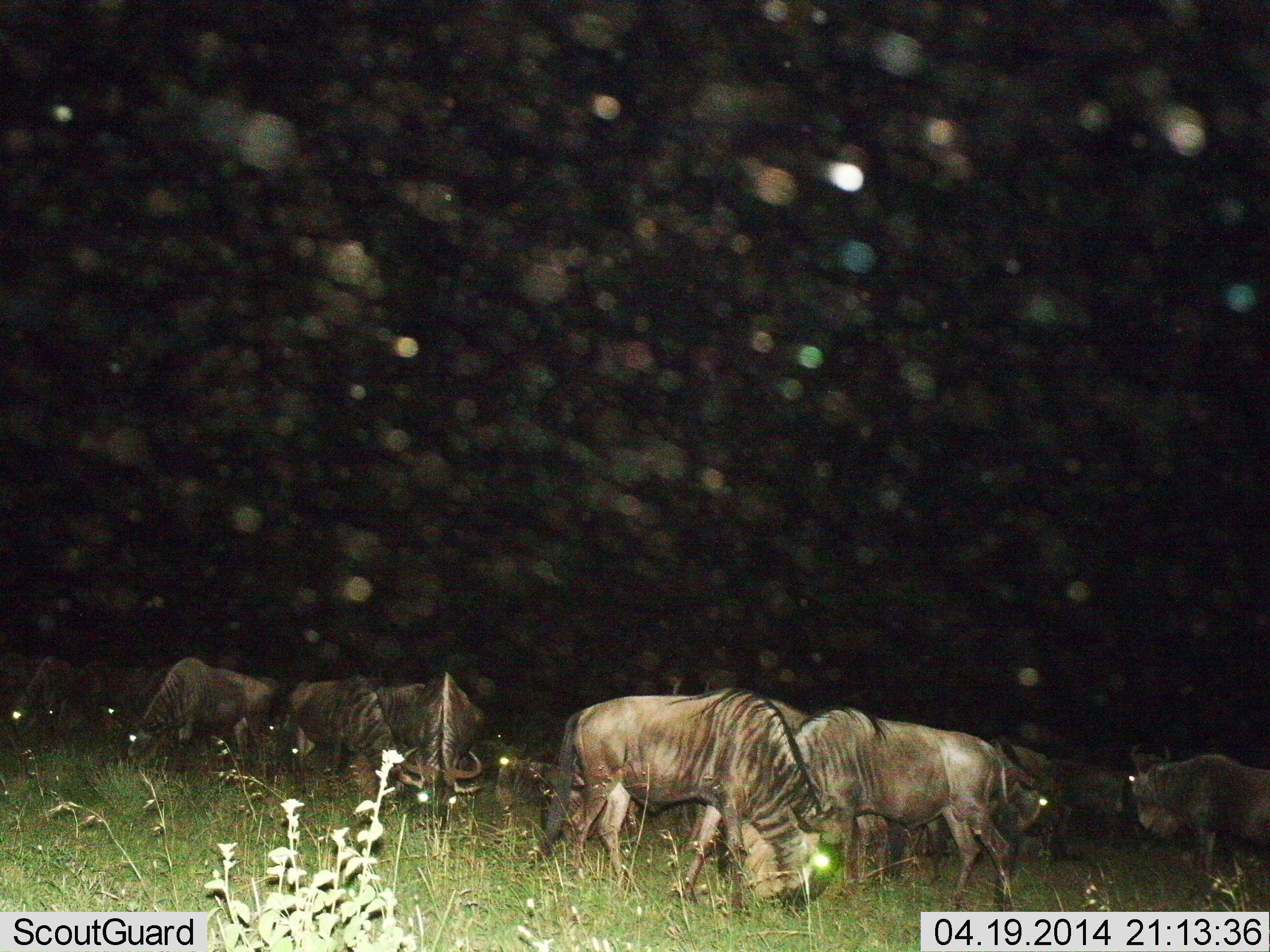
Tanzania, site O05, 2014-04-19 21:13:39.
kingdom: Animalia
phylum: Chordata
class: Mammalia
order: Artiodactyla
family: Bovidae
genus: Connochaetes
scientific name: Connochaetes taurinus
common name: blue wildebeest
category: wildebeest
Wildebeest (blue wildebeest) (Connochaetes taurinus), count 11-50. Behavior (volunteer vote fractions): standing 50%, resting 0%, moving 20%, interacting 0%. Young present (vote fraction): 0%. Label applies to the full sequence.